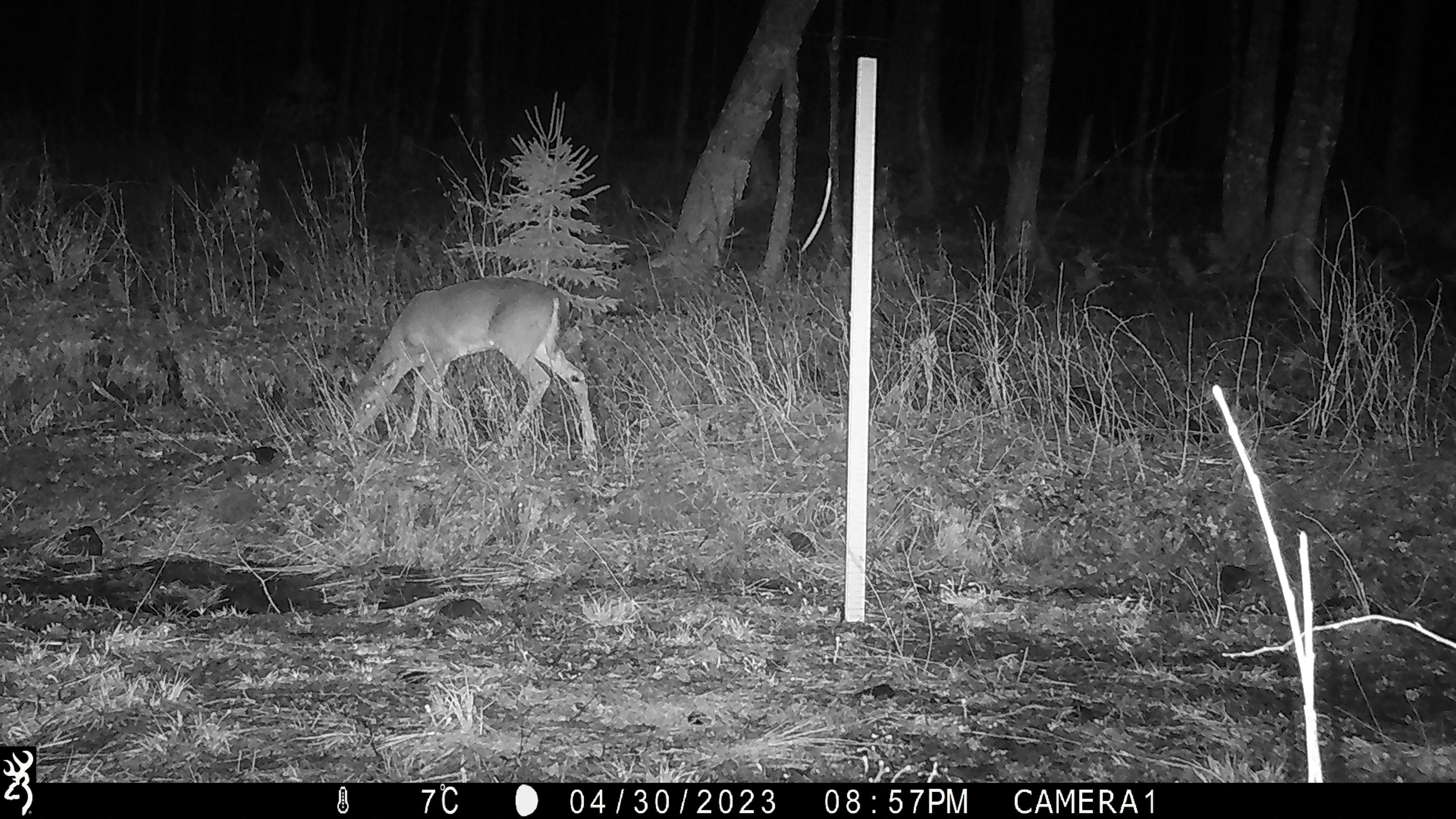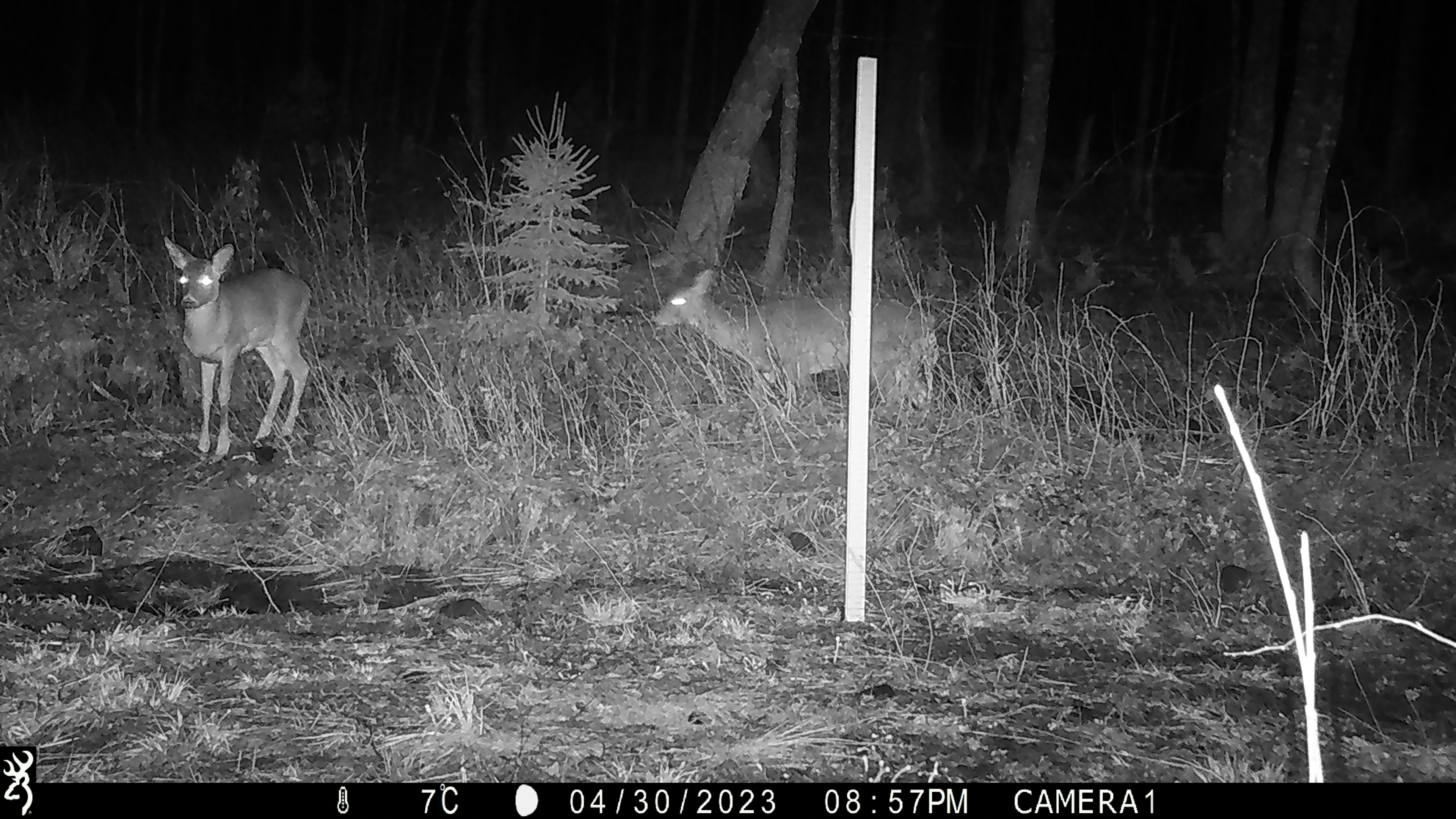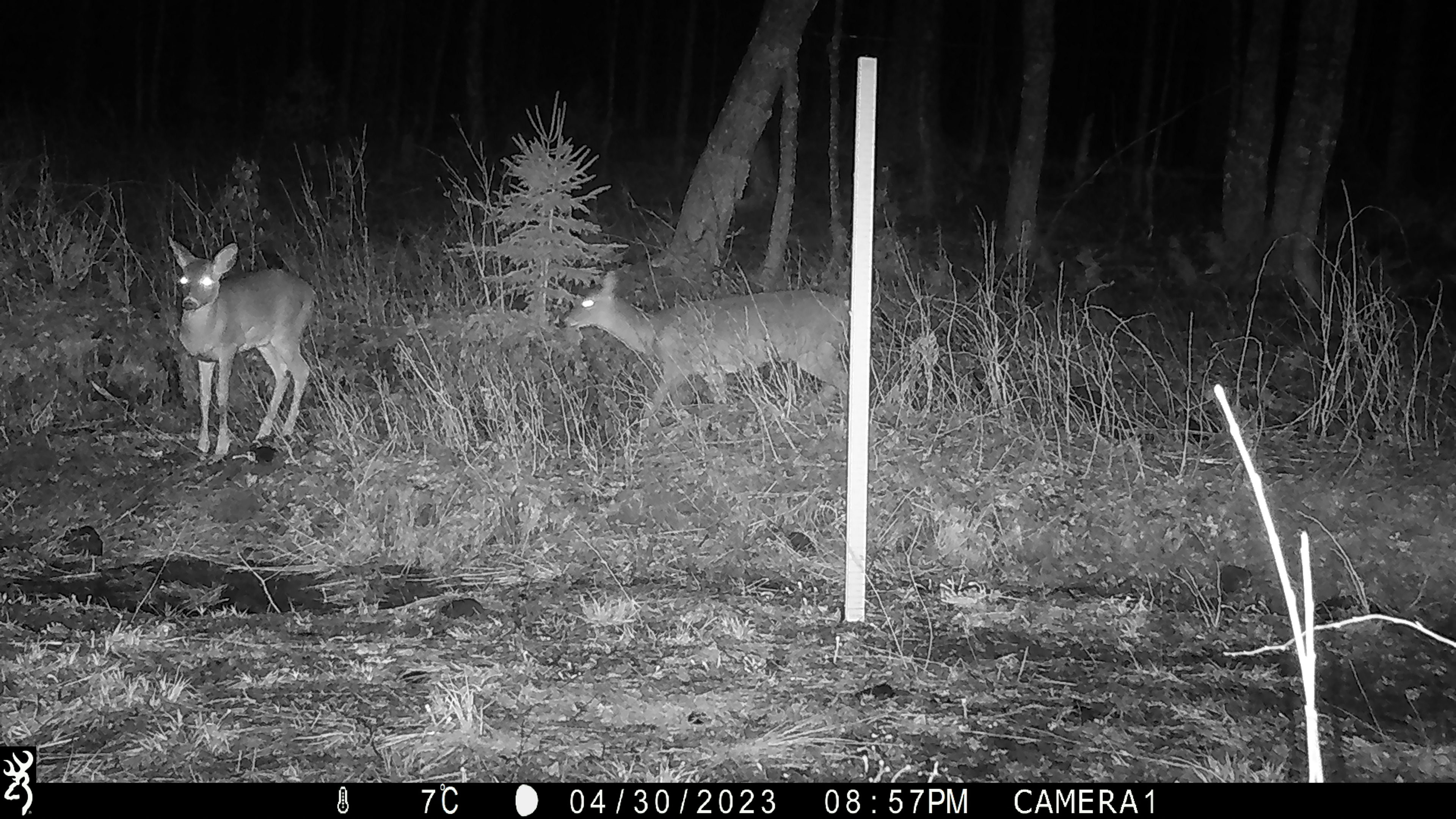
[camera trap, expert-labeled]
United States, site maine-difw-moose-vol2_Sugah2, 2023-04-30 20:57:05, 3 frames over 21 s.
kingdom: Animalia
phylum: Chordata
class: Mammalia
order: Artiodactyla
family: Cervidae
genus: Odocoileus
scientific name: Odocoileus virginianus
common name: white-tailed deer